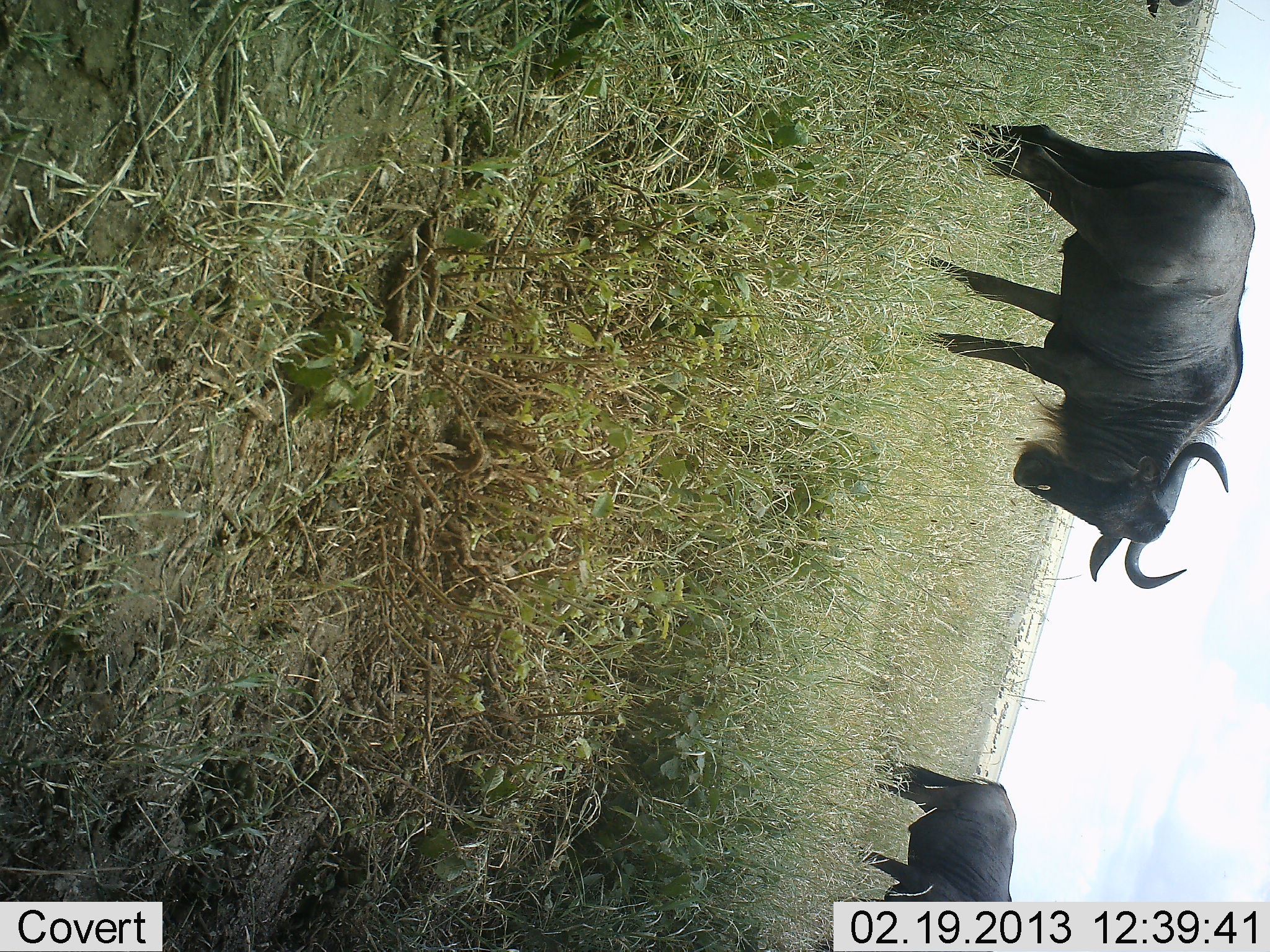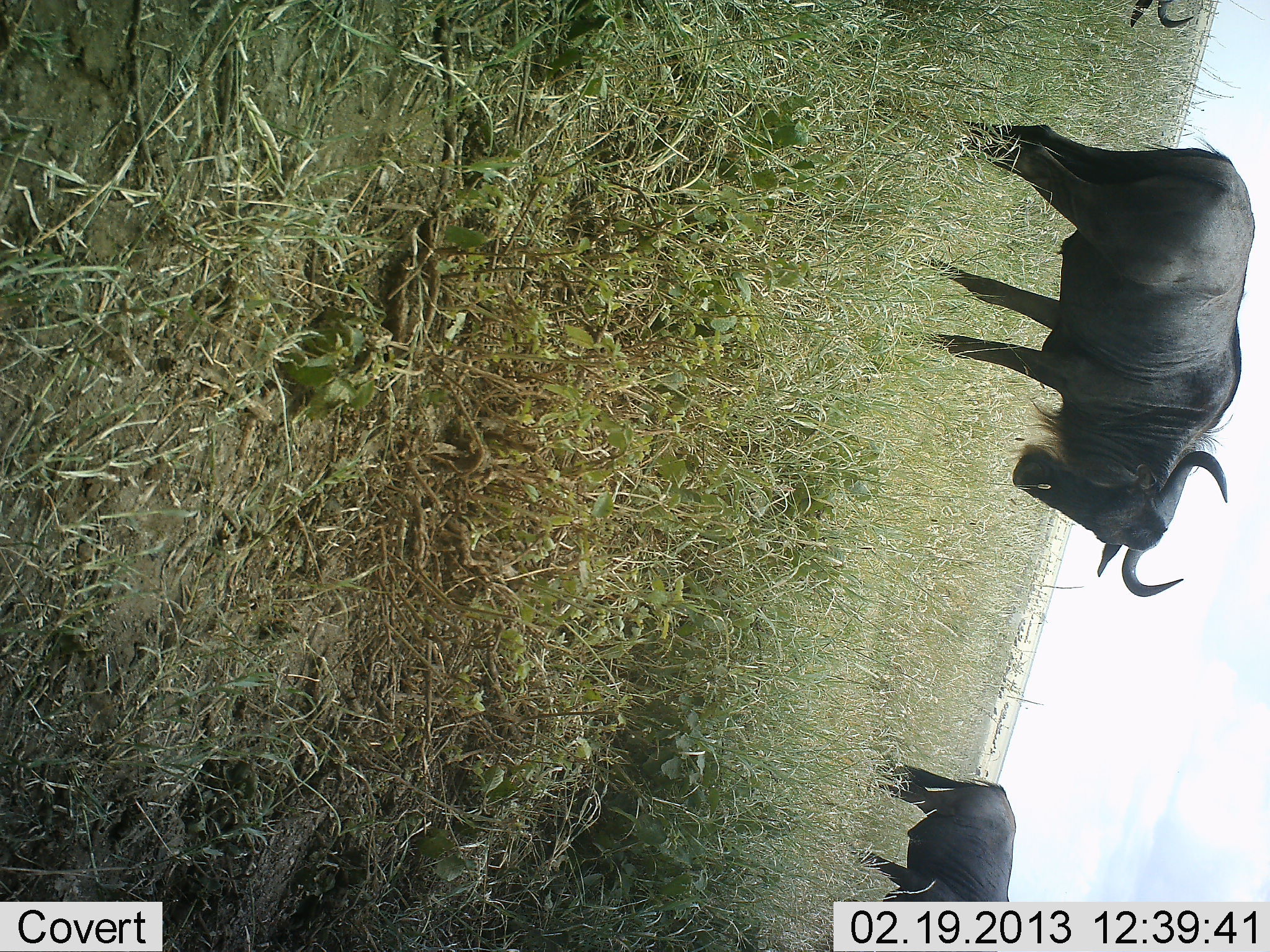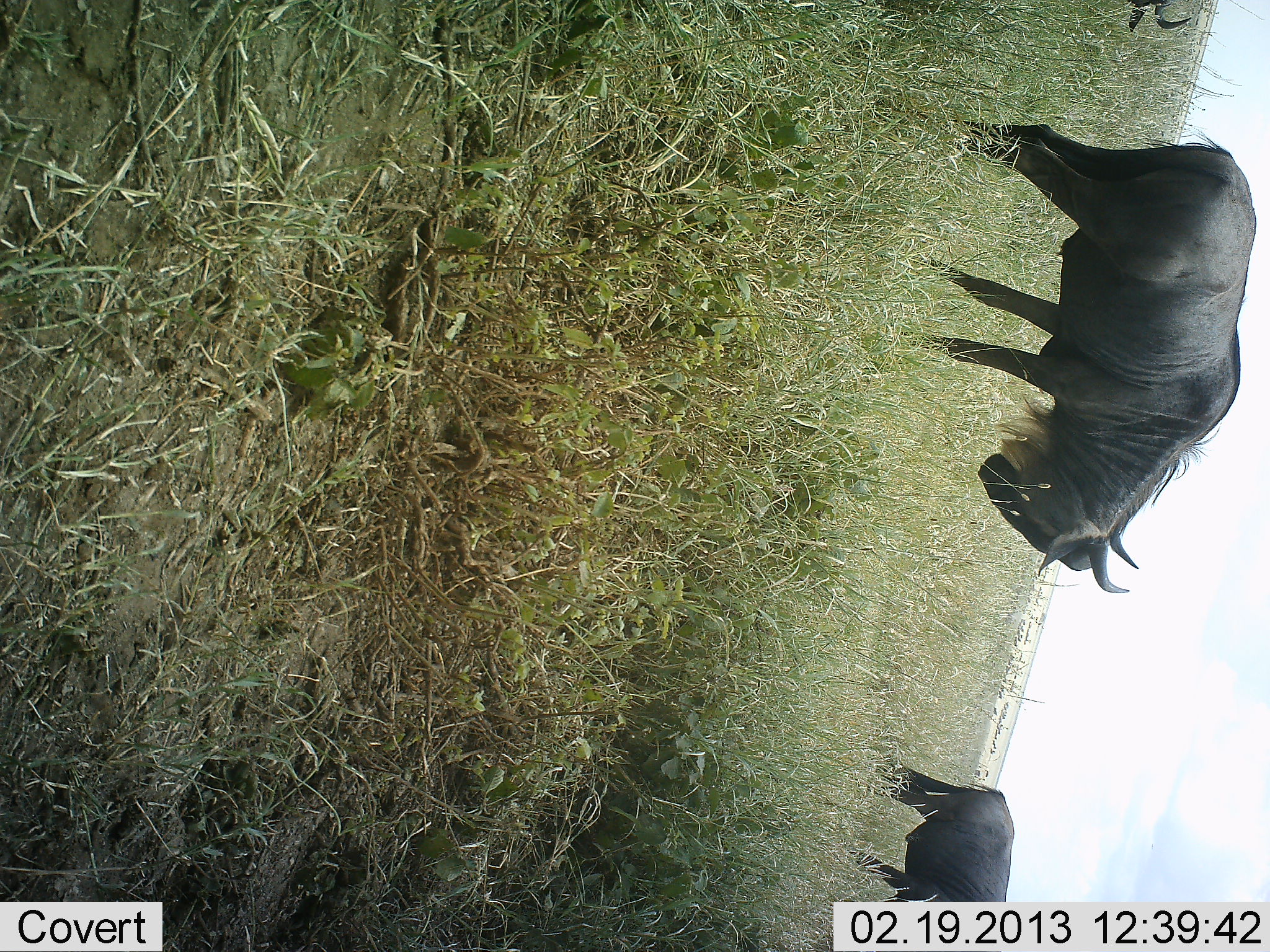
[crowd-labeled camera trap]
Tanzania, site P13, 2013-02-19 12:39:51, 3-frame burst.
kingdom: Animalia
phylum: Chordata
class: Mammalia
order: Artiodactyla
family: Bovidae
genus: Connochaetes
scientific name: Connochaetes taurinus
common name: blue wildebeest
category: wildebeest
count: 3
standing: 80%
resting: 10%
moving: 10%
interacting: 0%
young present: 0%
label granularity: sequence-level